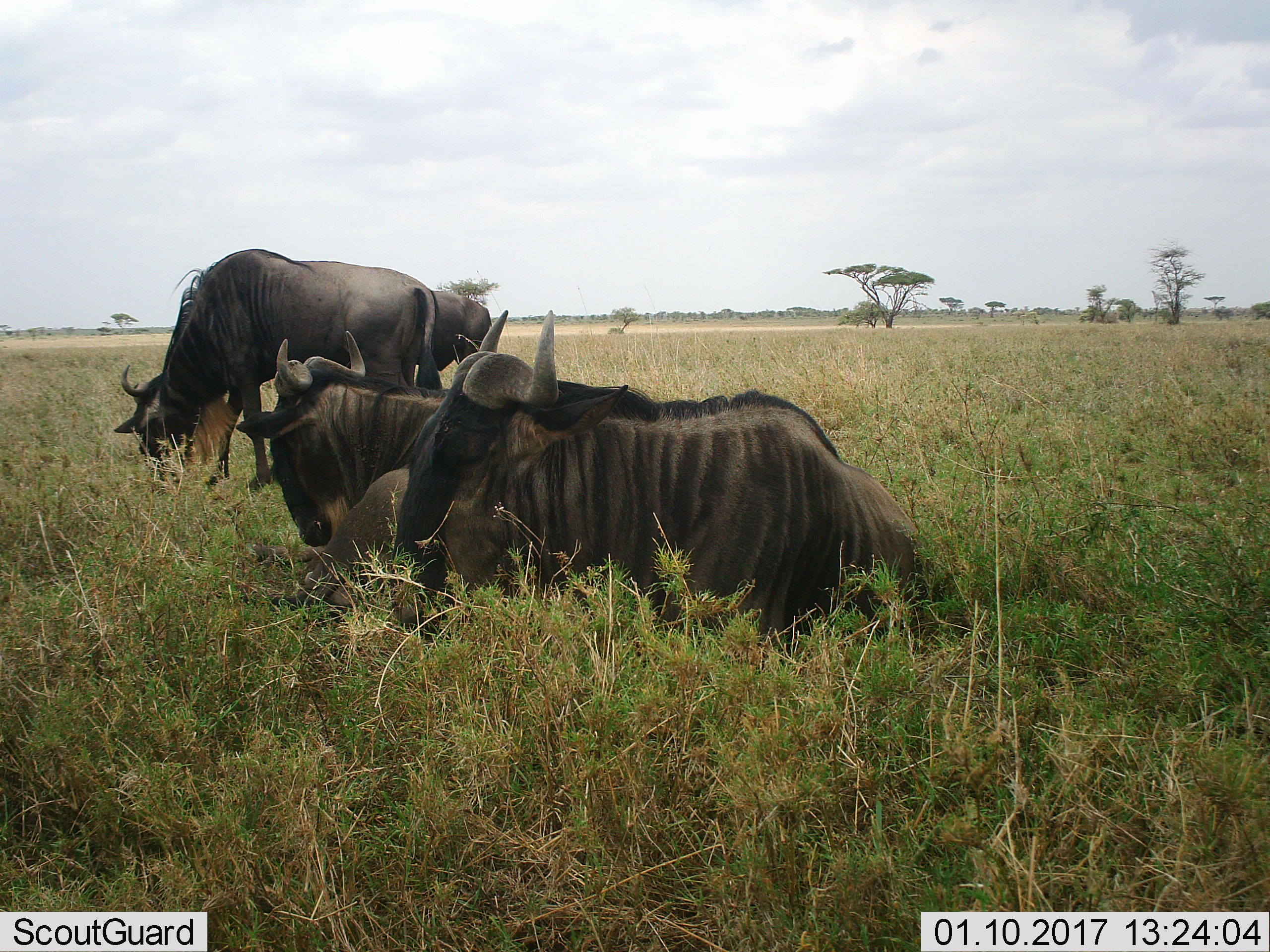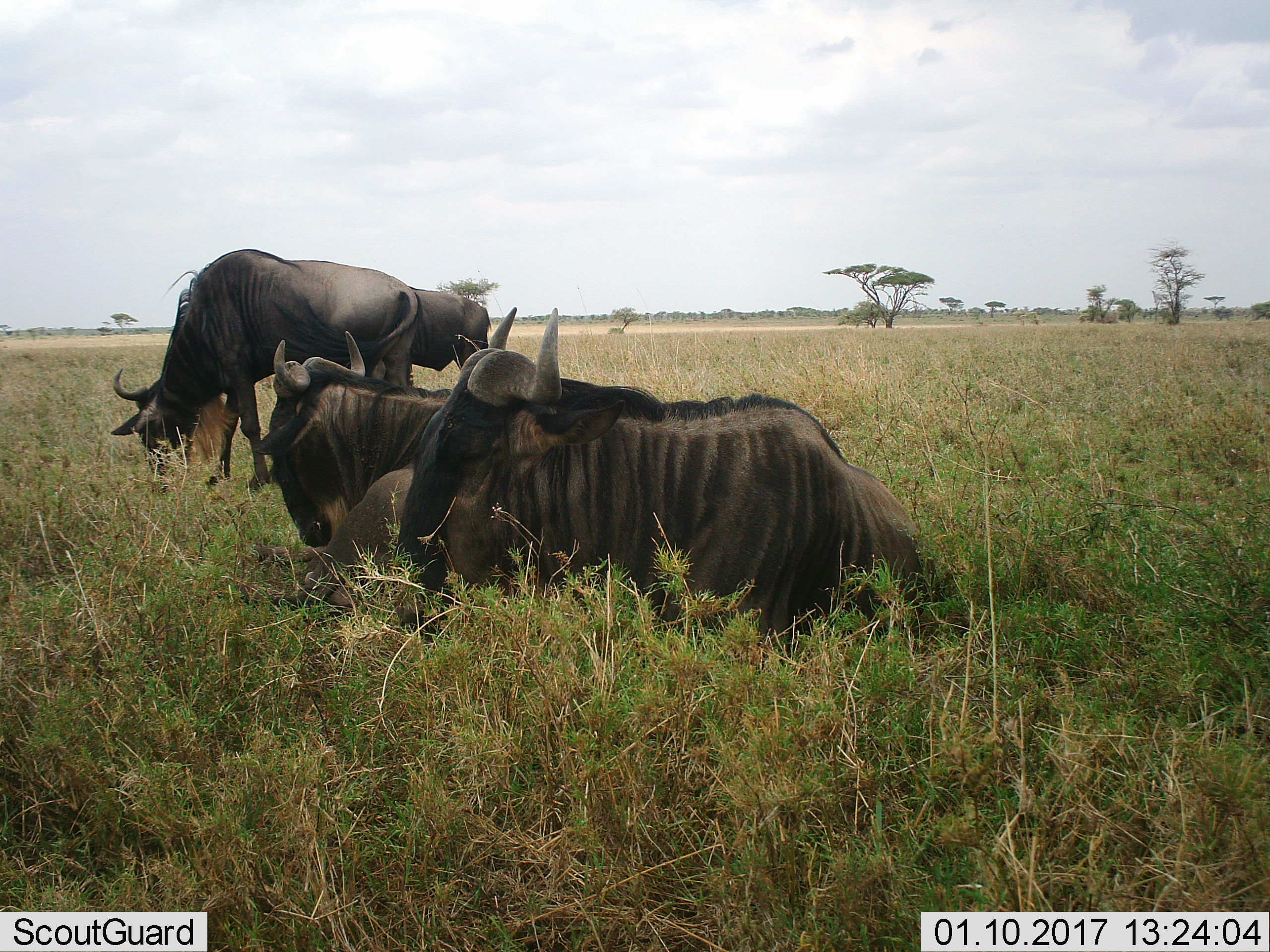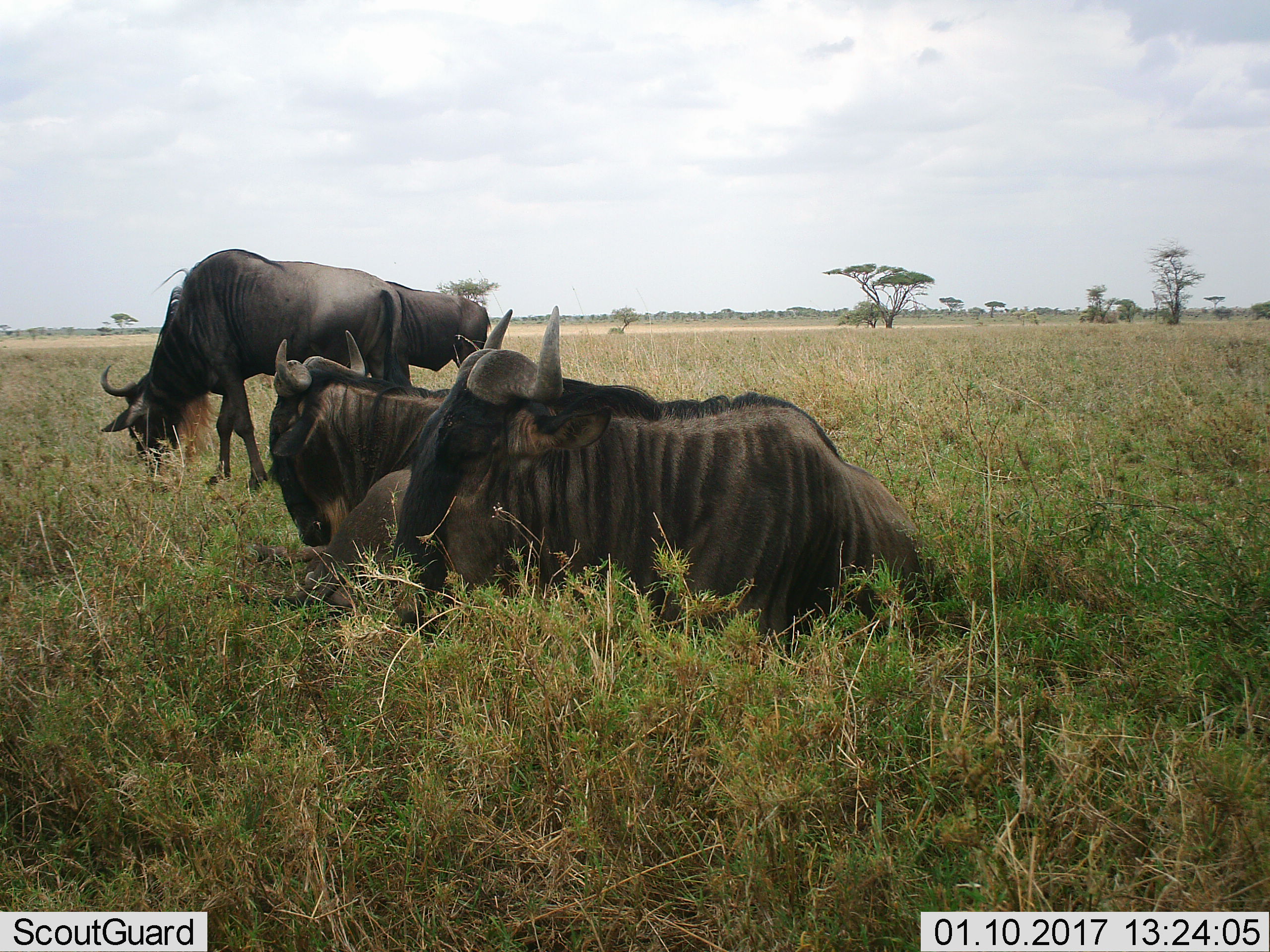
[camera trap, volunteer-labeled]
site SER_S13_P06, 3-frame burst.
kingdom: Animalia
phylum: Chordata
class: Mammalia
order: Artiodactyla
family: Bovidae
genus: Connochaetes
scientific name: Connochaetes taurinus taurinus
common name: blue wildebeest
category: wildebeestblue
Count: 4.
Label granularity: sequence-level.